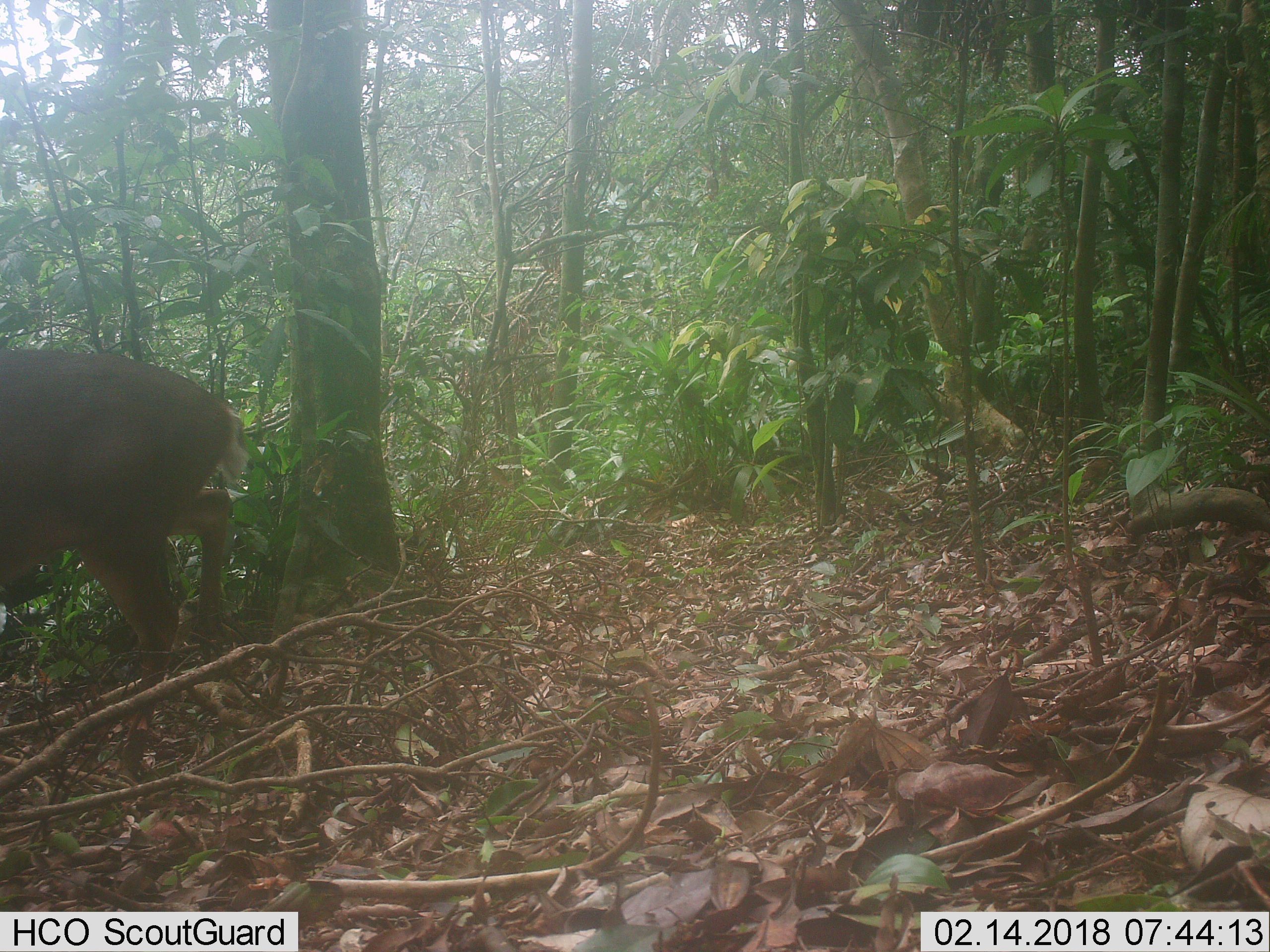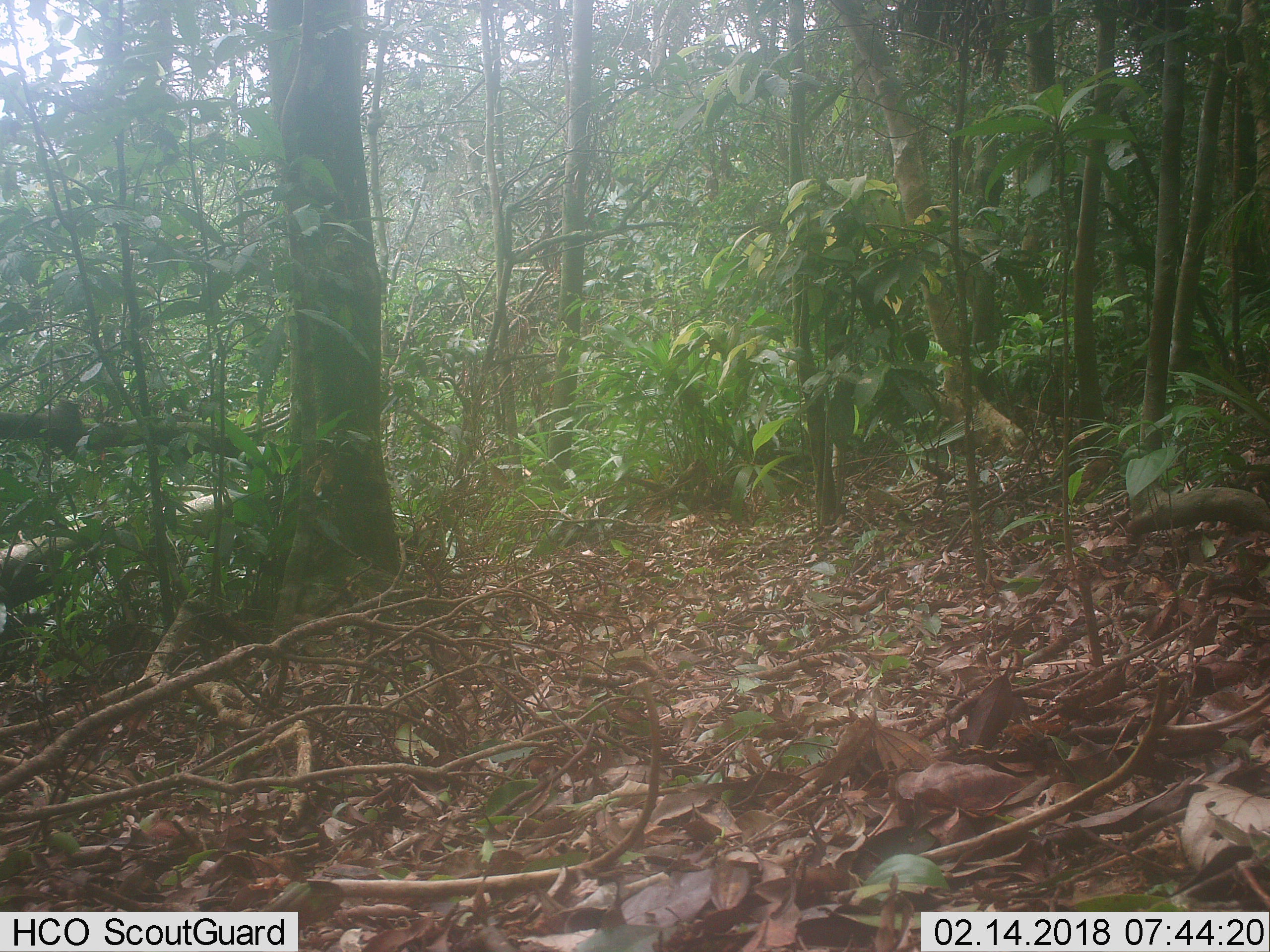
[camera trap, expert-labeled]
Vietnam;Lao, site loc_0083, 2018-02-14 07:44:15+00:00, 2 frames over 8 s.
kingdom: Animalia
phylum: Chordata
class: Mammalia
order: Artiodactyla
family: Cervidae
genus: Muntiacus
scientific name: Muntiacus vuquangensis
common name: large-antlered muntjac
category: large antlered muntjac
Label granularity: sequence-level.